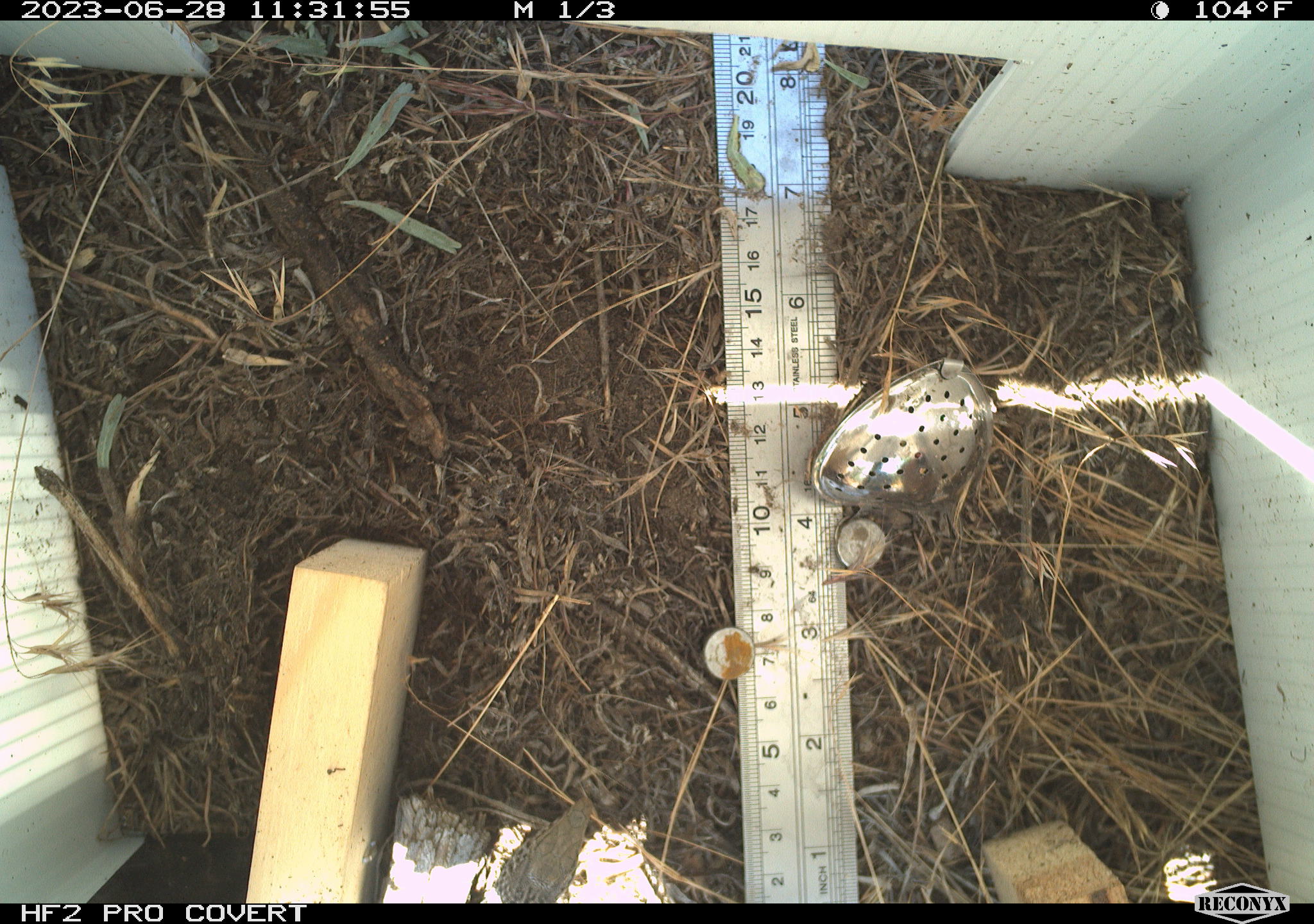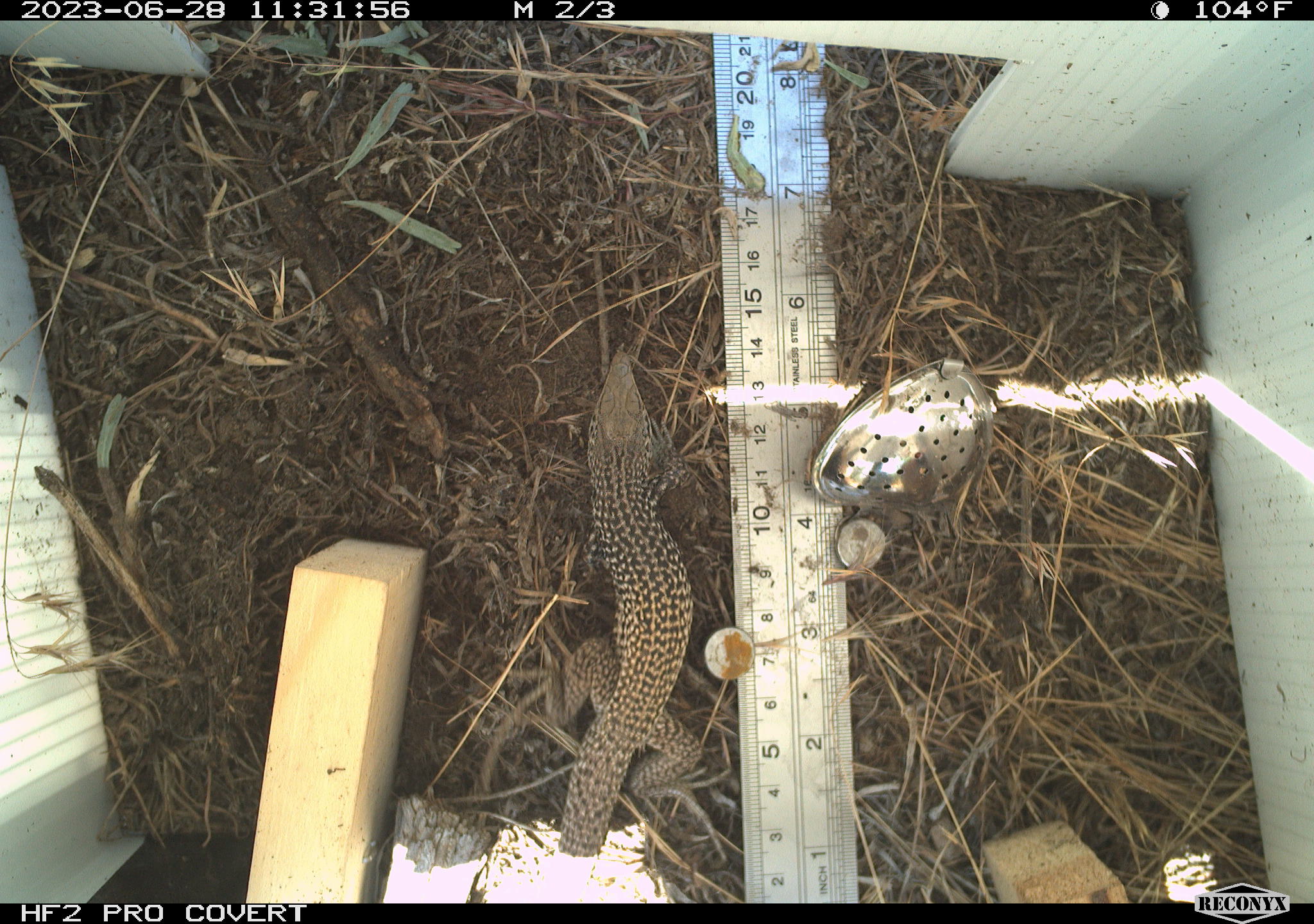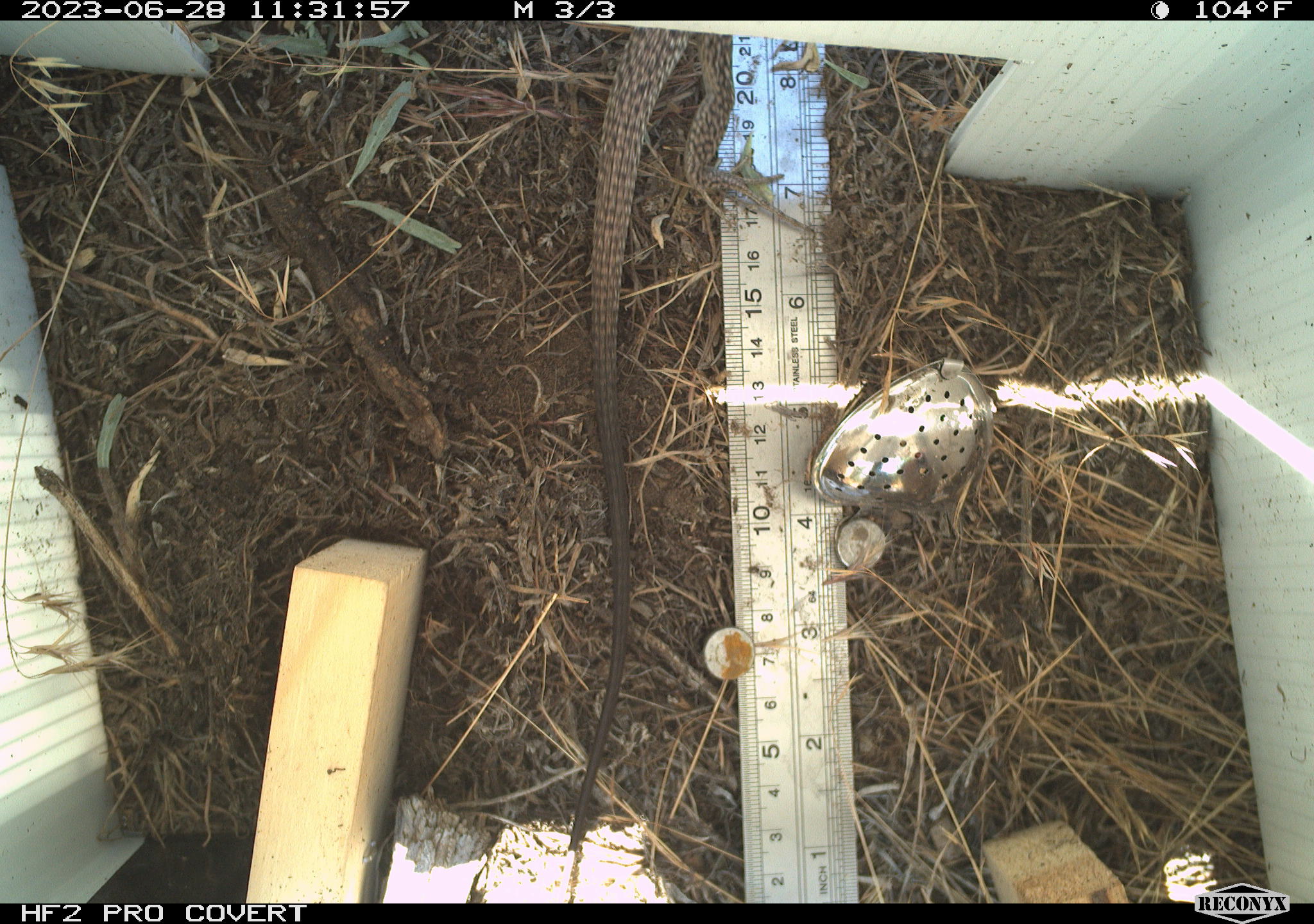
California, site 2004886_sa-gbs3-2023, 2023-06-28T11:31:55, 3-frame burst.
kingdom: Animalia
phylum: Chordata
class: Reptilia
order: Squamata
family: Teiidae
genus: Aspidoscelis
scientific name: Aspidoscelis tigris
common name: western whiptail